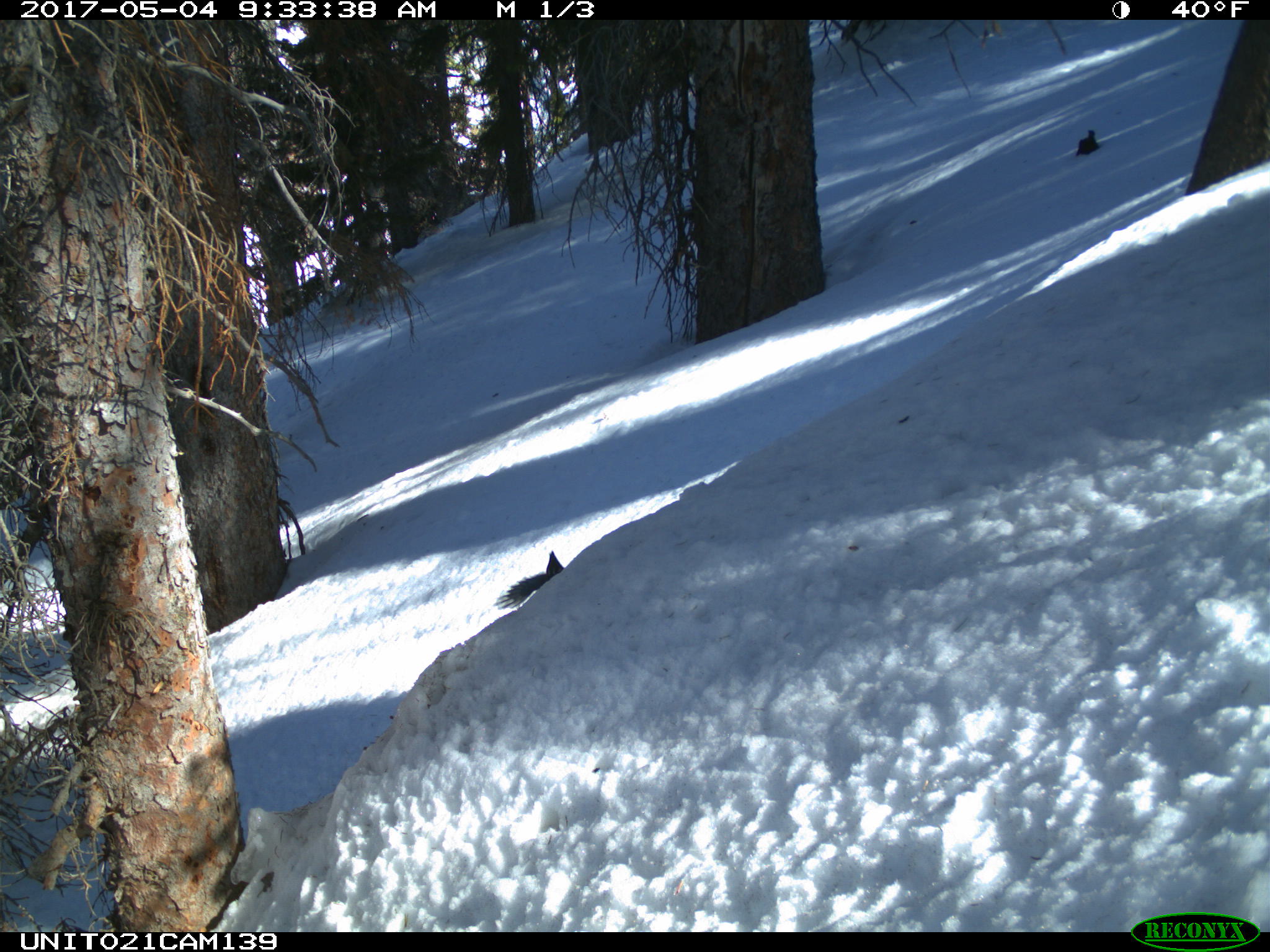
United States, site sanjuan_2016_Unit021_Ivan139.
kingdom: Animalia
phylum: Chordata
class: Aves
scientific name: Aves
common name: birds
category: unidentified bird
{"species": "unidentified bird (birds) (Aves)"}